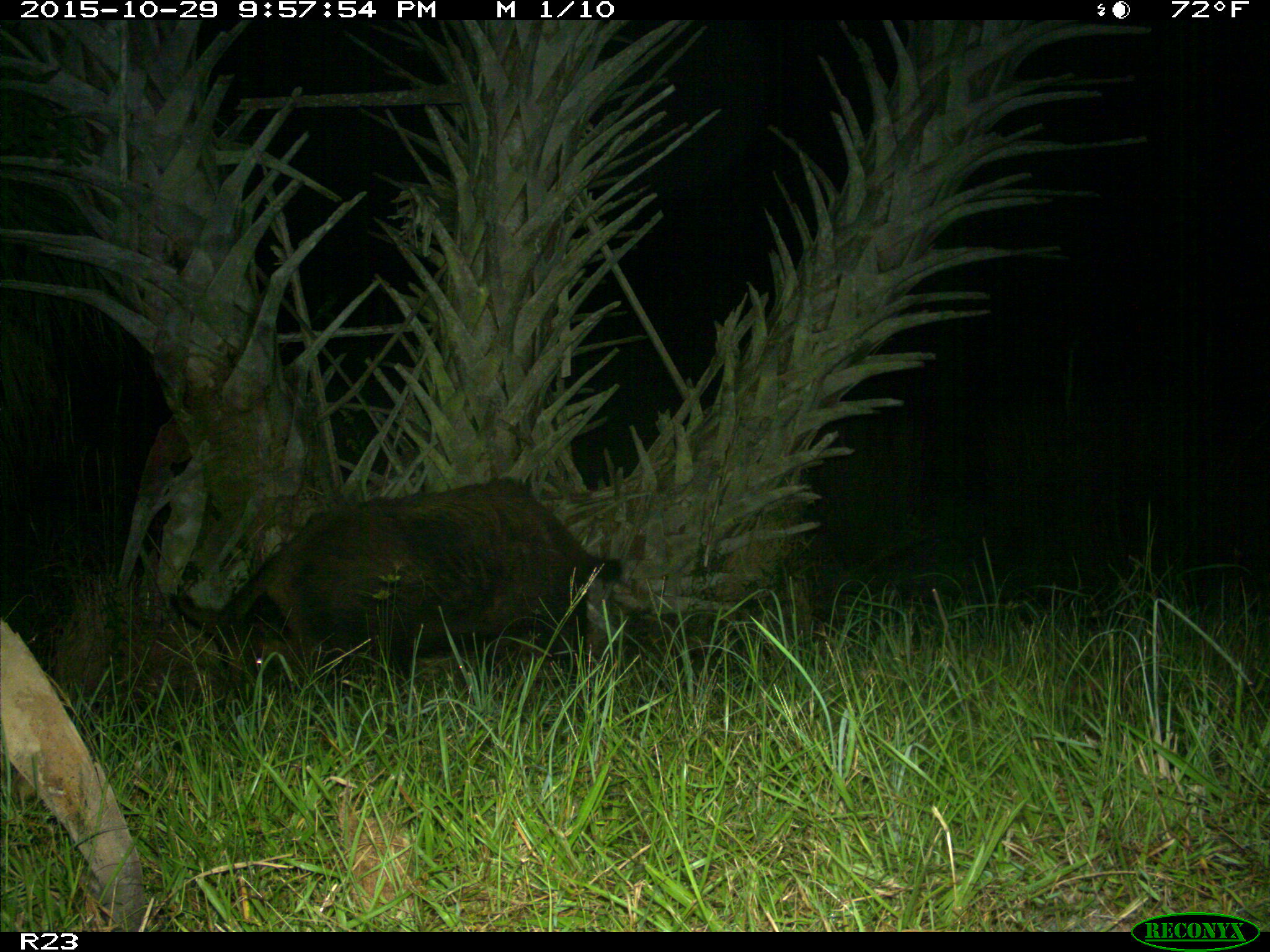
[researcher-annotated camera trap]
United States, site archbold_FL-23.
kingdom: Animalia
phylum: Chordata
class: Mammalia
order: Artiodactyla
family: Suidae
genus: Sus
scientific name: Sus scrofa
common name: wild boar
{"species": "Sus scrofa (wild boar)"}